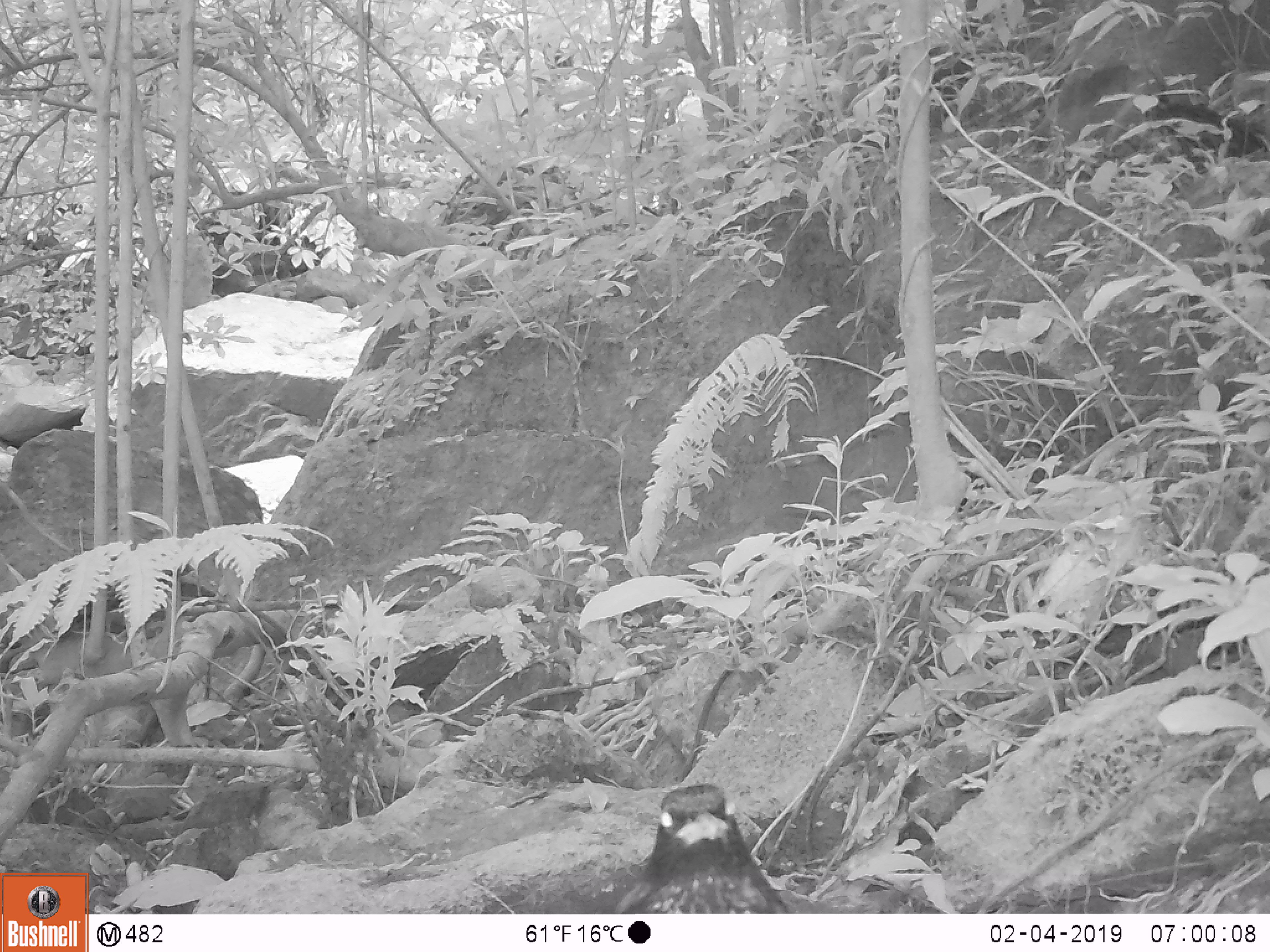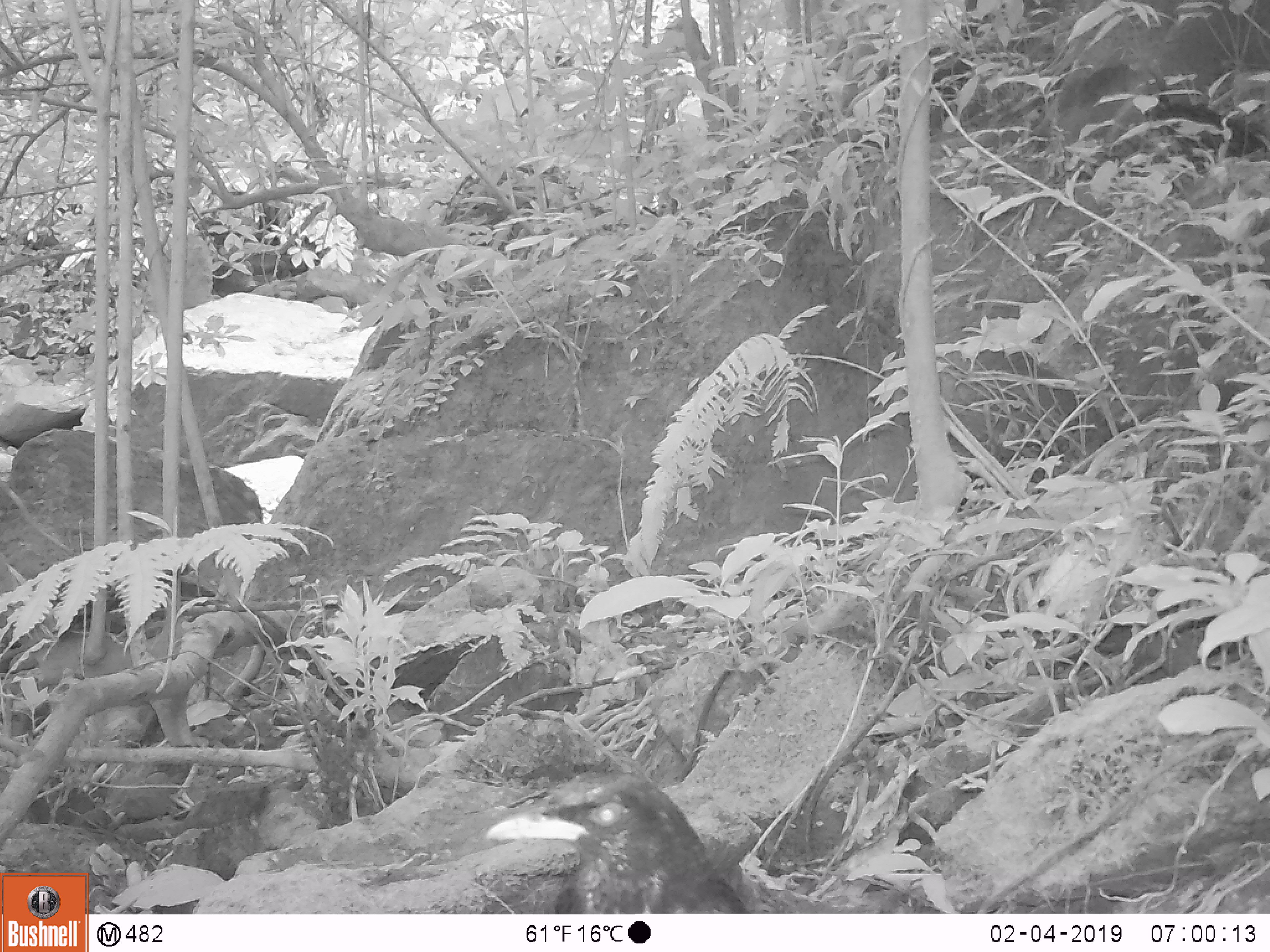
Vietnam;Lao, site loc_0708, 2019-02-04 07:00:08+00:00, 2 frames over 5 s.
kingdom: Animalia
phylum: Chordata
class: Aves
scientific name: Aves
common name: bird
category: unidentified bird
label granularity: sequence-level